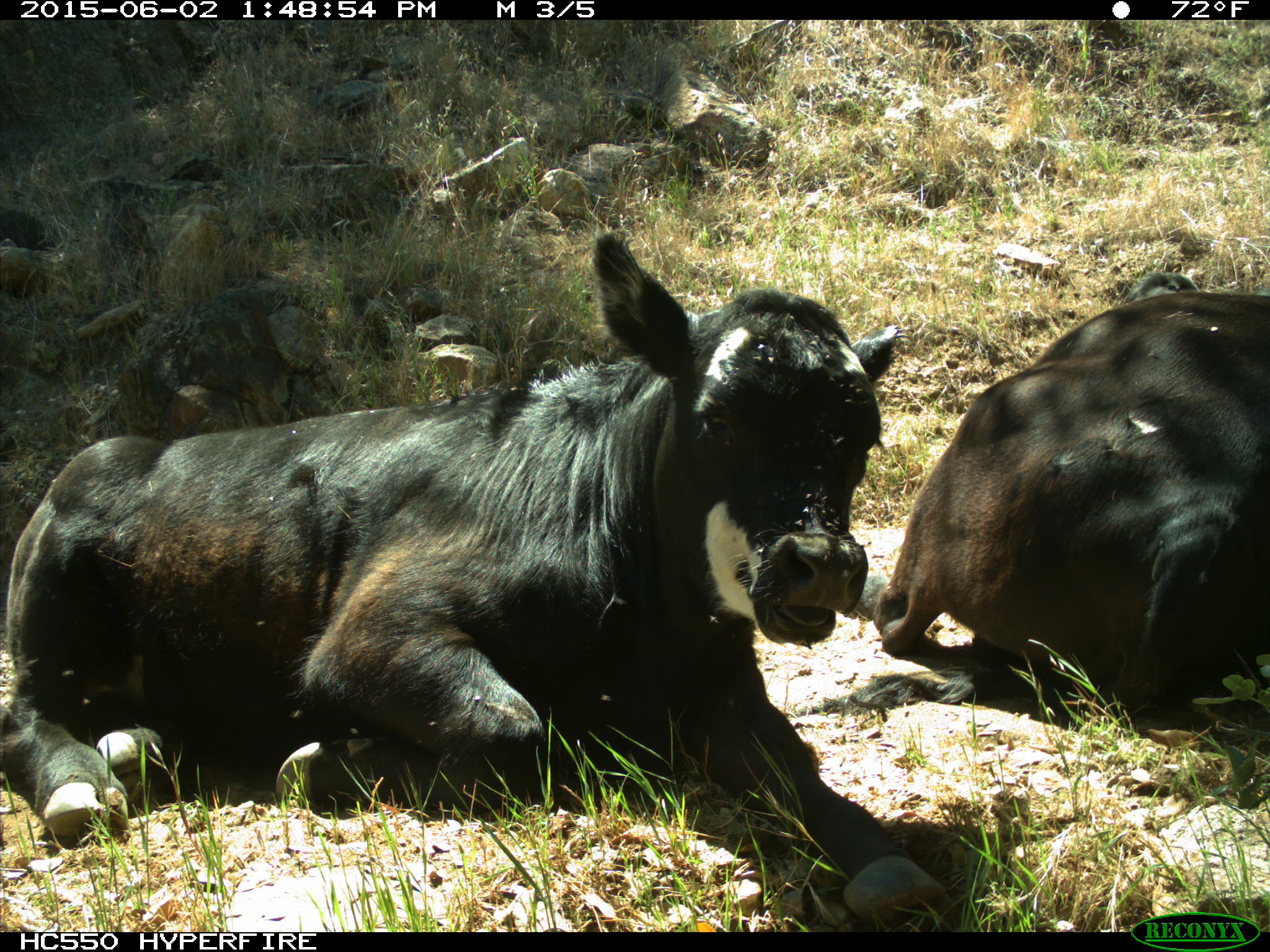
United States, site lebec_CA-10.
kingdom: Animalia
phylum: Chordata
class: Mammalia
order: Artiodactyla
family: Bovidae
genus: Bos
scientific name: Bos taurus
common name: domestic cow